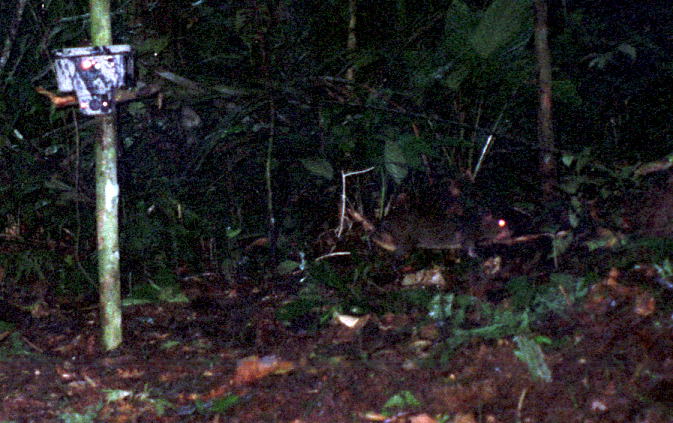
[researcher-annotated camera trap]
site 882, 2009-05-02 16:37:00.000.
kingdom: Animalia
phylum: Chordata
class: Mammalia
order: Rodentia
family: Dasyproctidae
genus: Myoprocta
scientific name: Myoprocta pratti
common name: green acouchi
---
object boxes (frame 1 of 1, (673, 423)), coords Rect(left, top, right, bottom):
myoprocta pratti: Rect(366, 206, 514, 260)